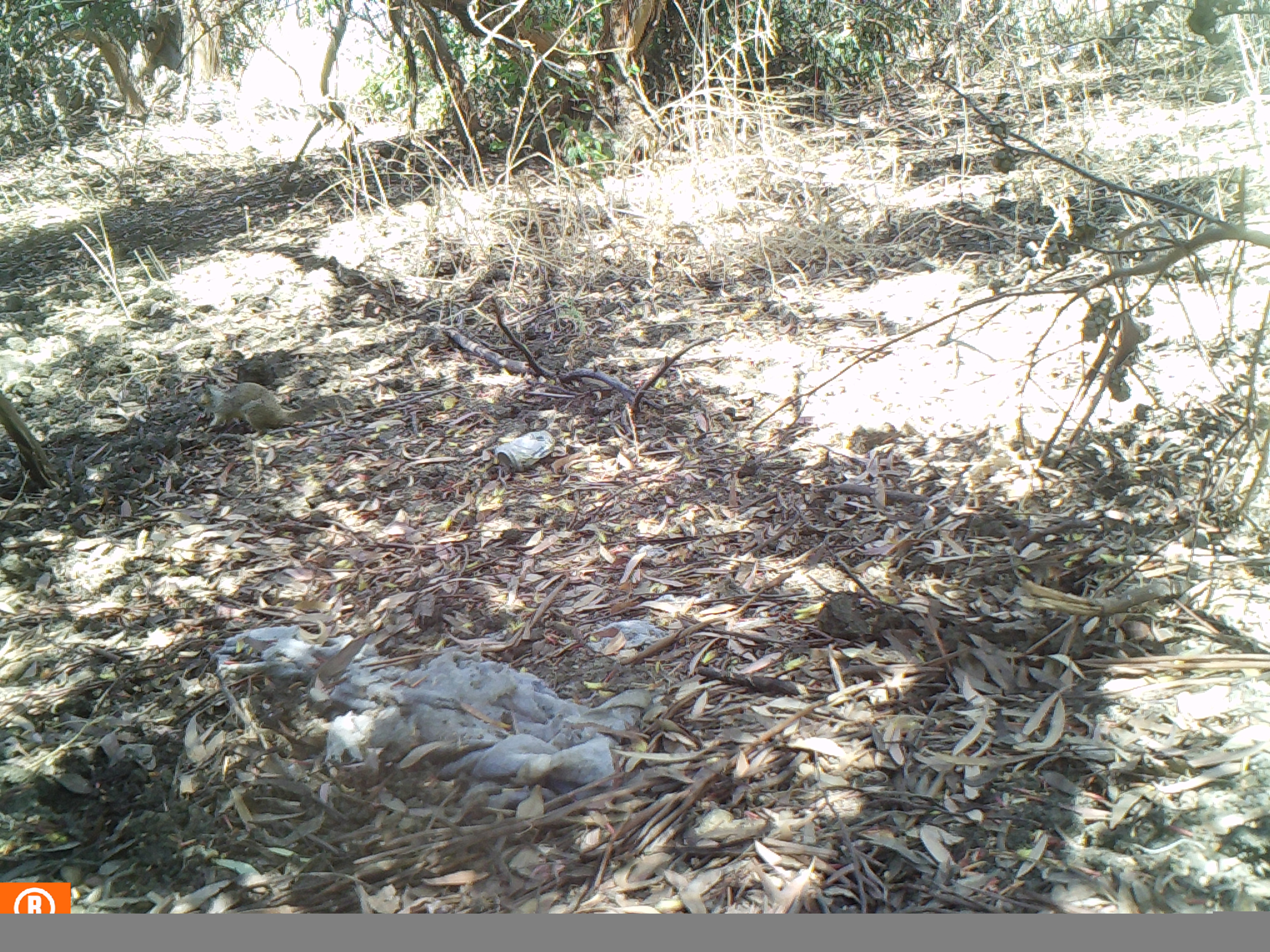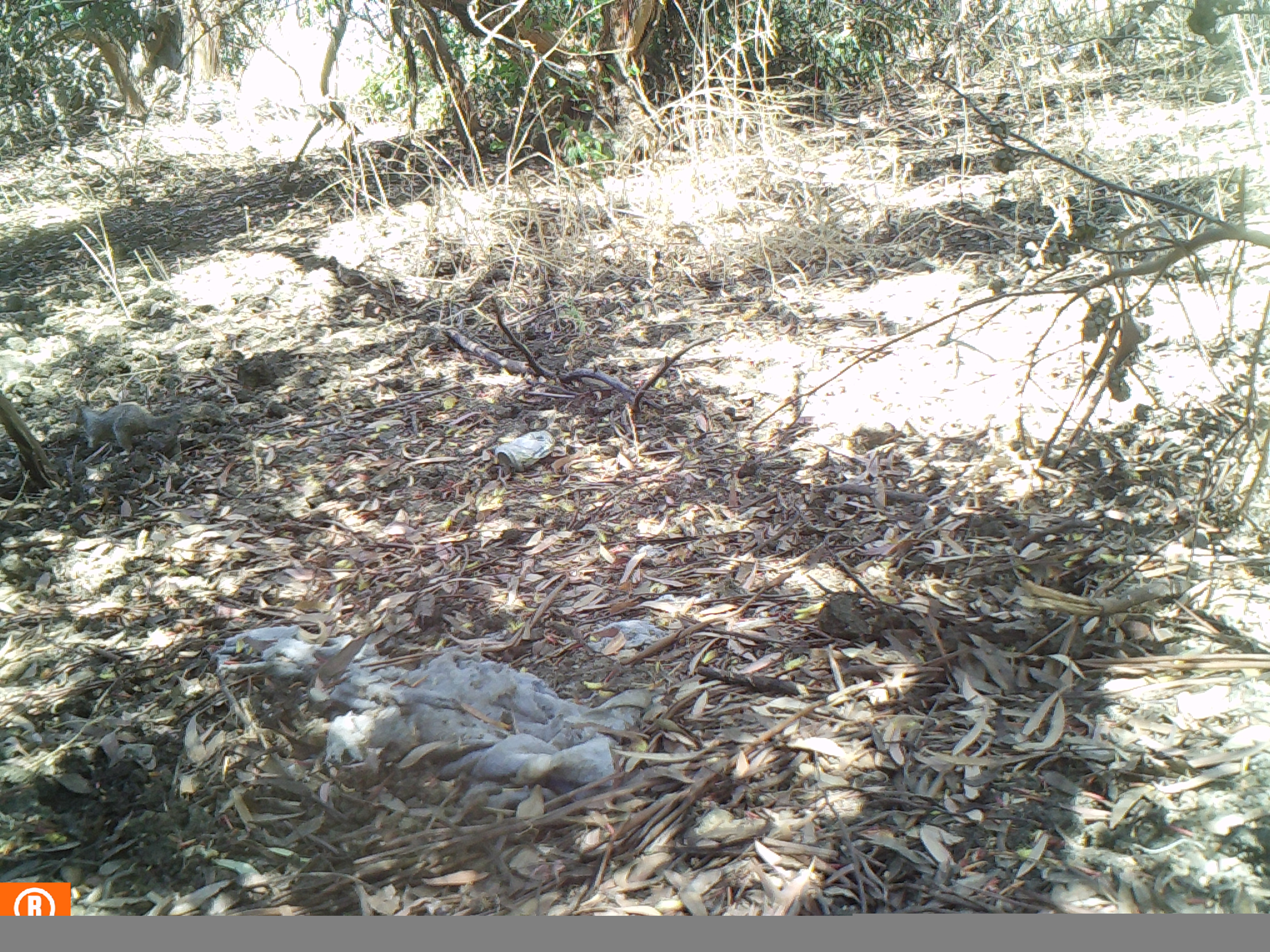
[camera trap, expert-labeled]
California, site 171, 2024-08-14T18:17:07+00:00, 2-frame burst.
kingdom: Animalia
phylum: Chordata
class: Mammalia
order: Rodentia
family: Sciuridae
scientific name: Sciuridae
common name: squirrel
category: unknown squirrel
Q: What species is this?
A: Unknown squirrel (squirrel) (Sciuridae).